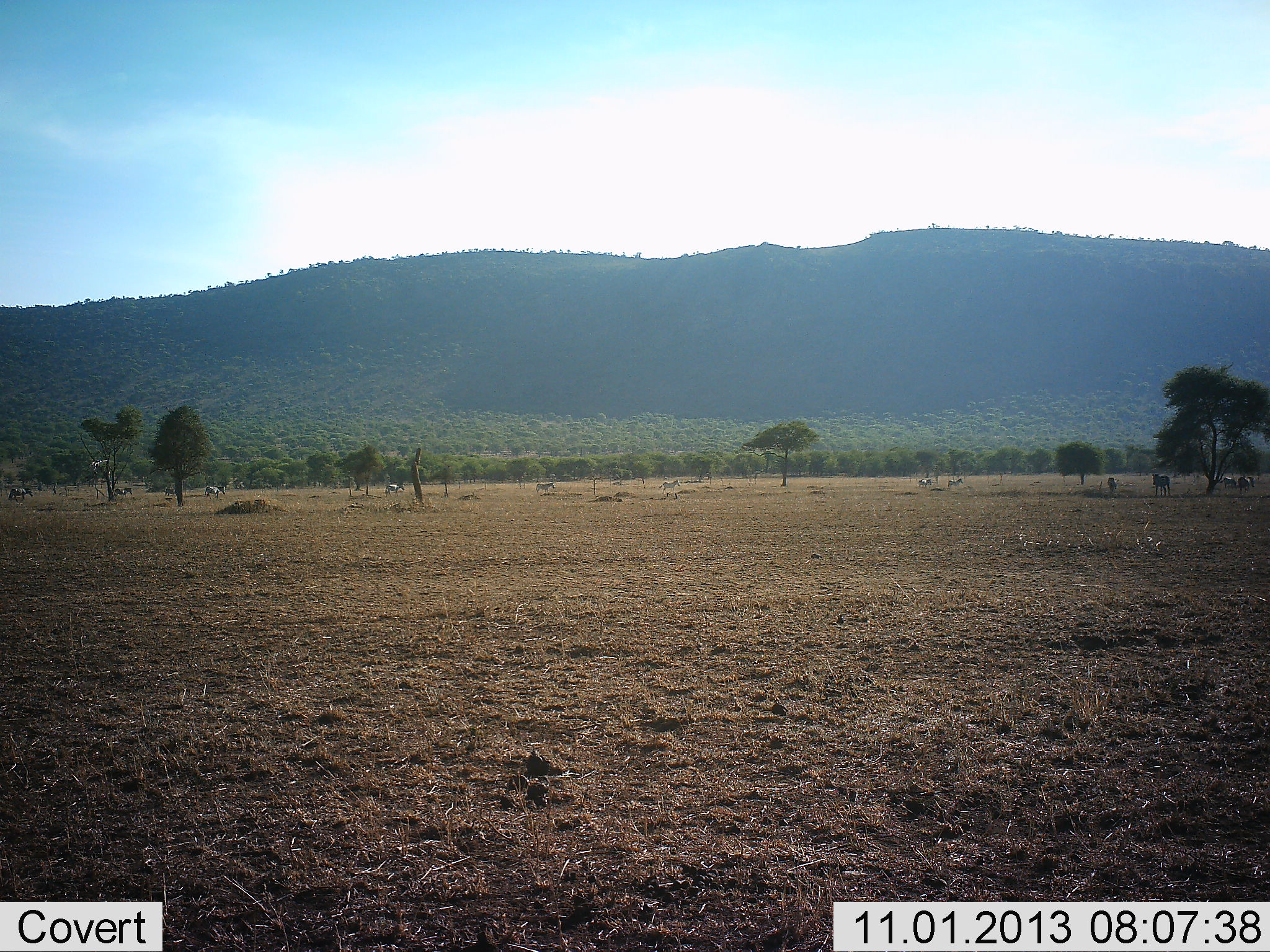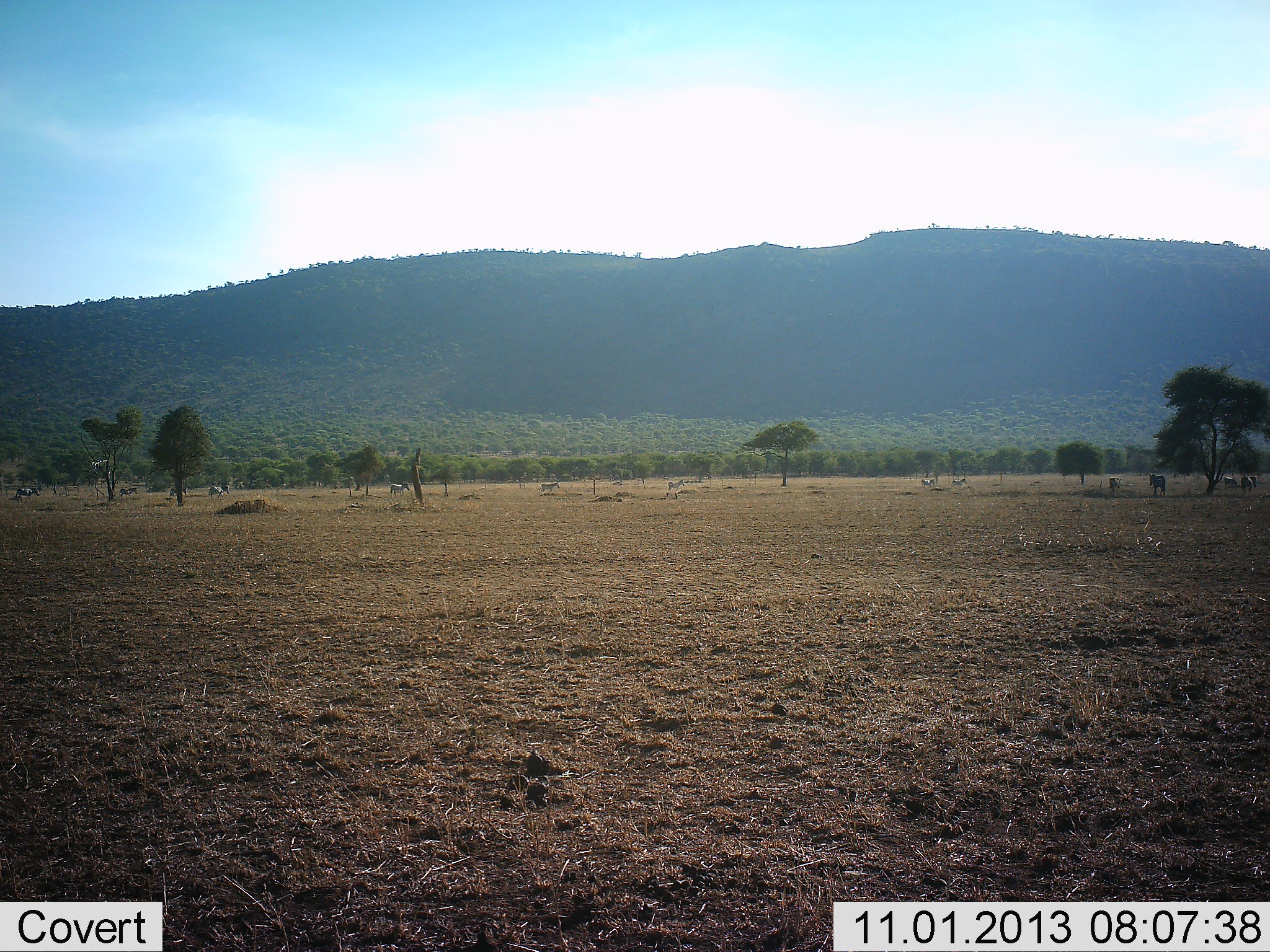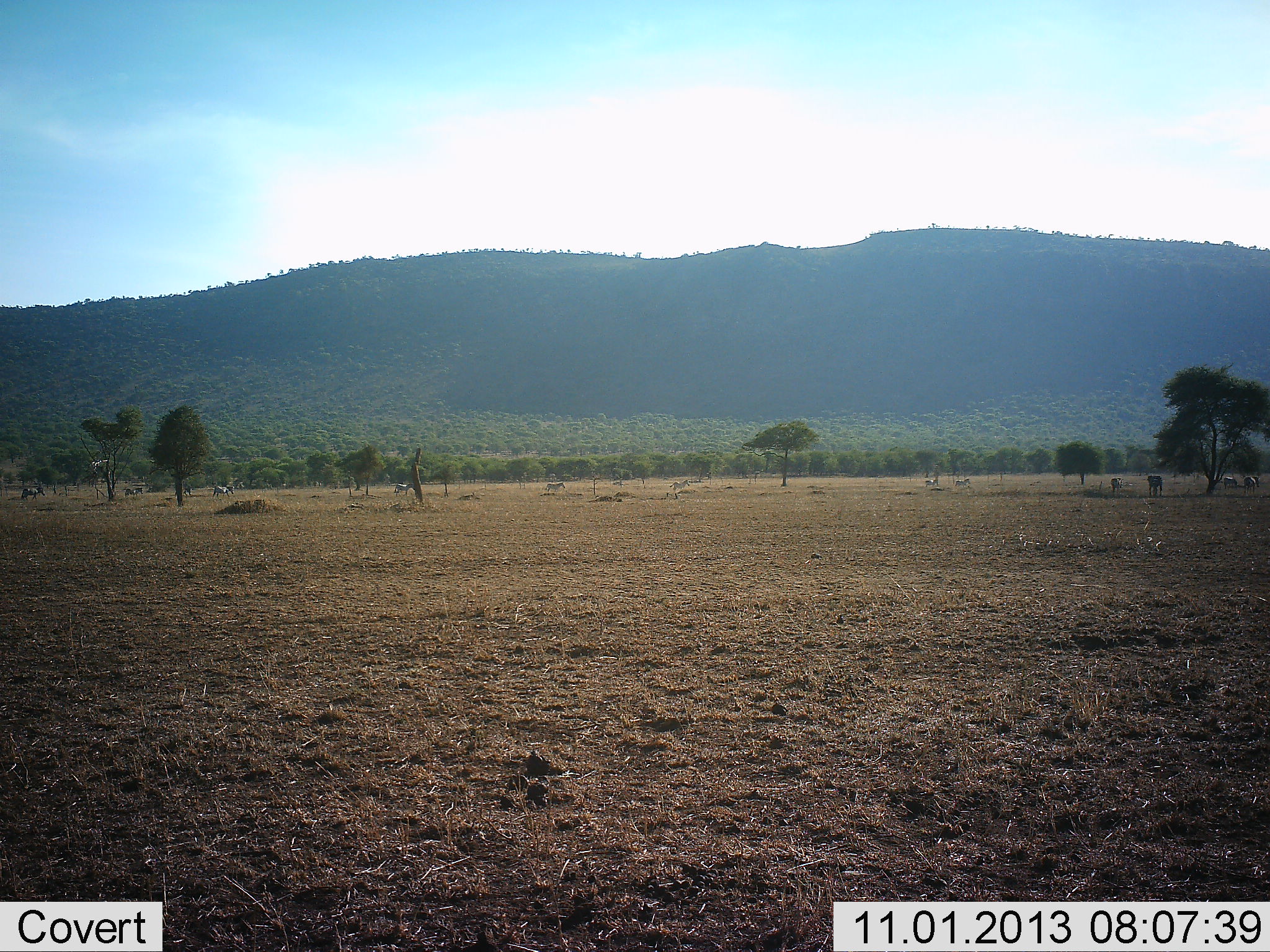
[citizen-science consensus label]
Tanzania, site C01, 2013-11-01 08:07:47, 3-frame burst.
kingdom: Animalia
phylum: Chordata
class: Mammalia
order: Perissodactyla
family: Equidae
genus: Equus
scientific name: Equus quagga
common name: plains zebra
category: zebra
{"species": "zebra (plains zebra) (Equus quagga)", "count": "11-50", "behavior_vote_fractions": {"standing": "9%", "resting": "0%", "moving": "100%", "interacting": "0%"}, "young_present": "0%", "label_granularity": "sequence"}